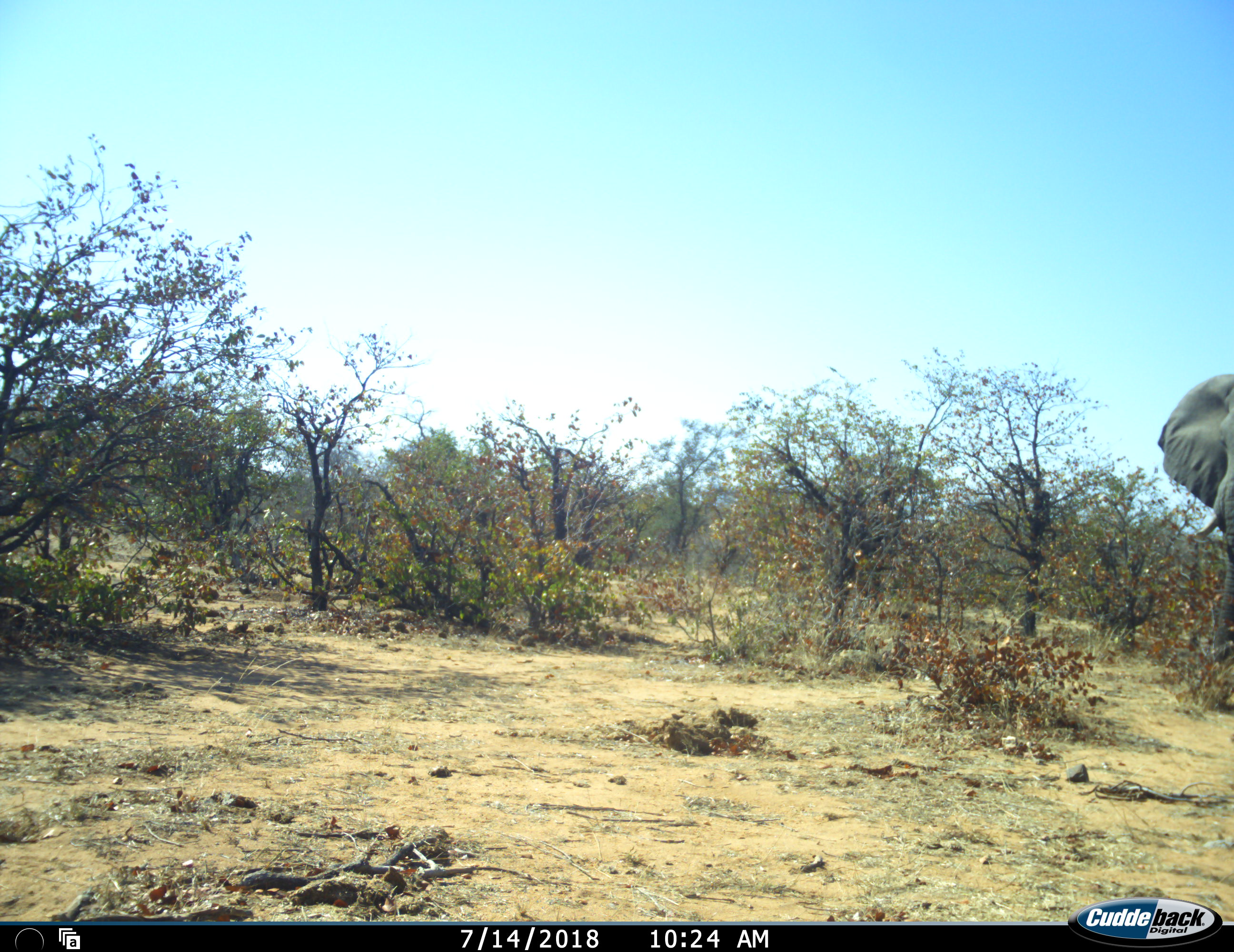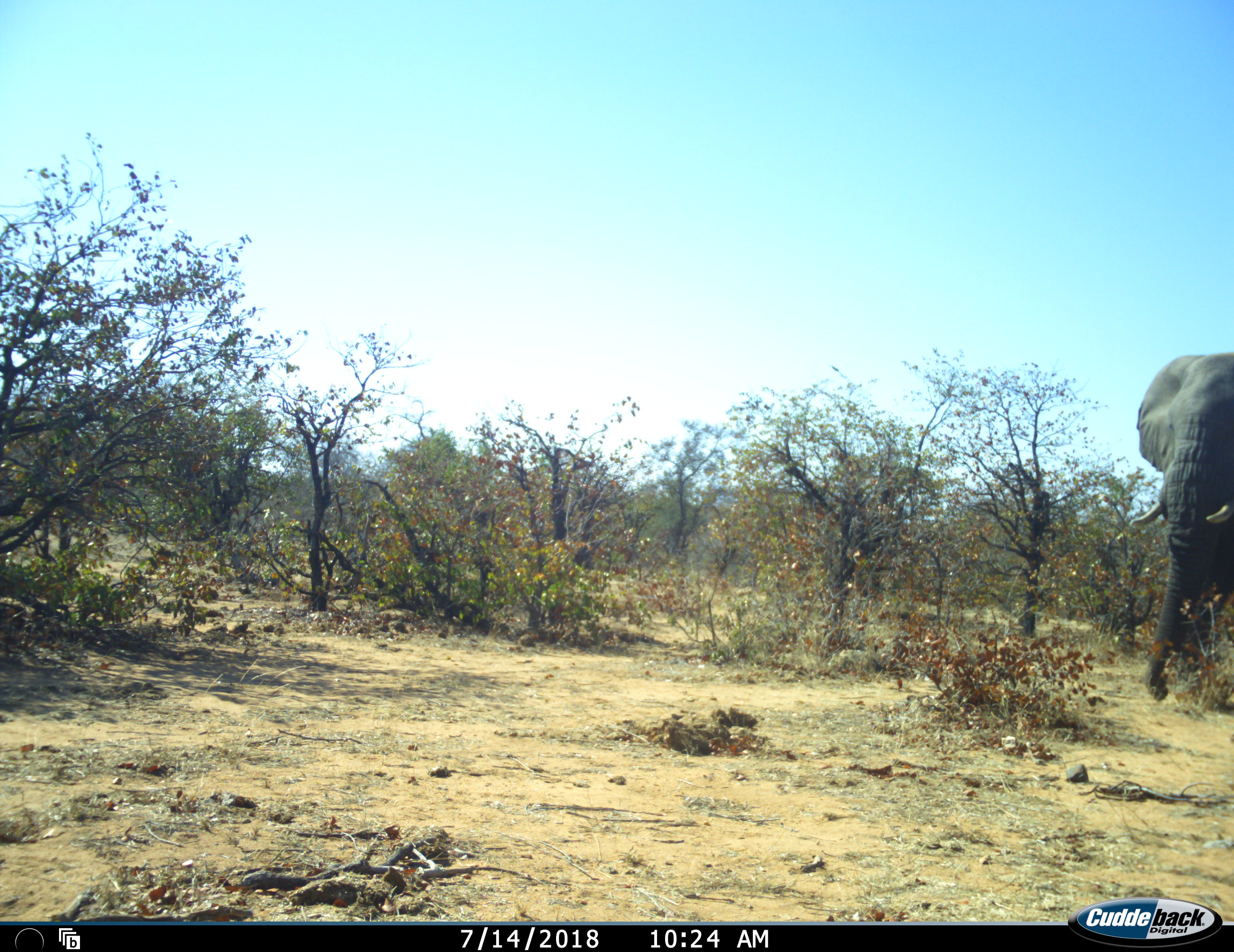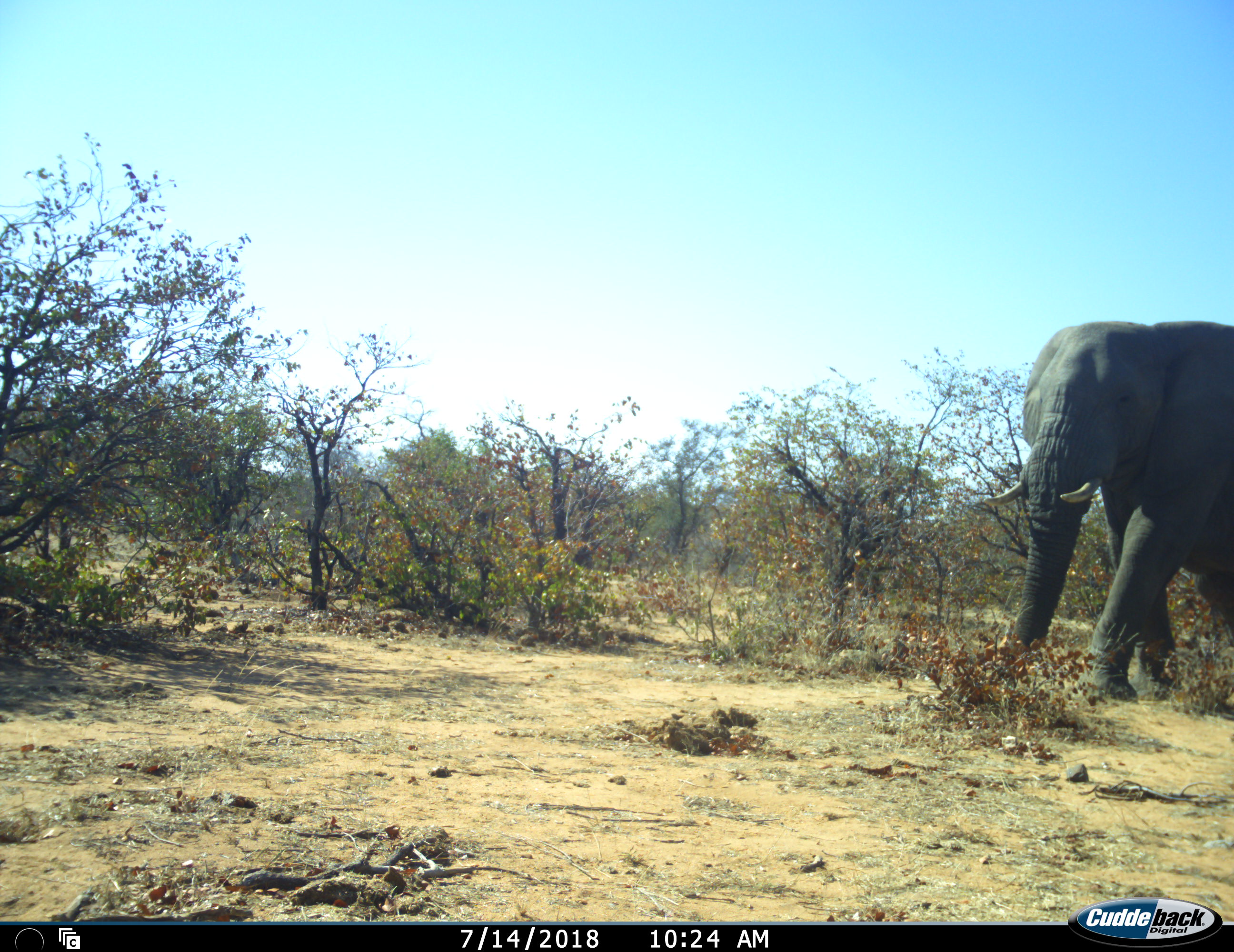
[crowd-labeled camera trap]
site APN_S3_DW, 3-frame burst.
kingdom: Animalia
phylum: Chordata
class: Mammalia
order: Proboscidea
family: Elephantidae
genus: Loxodonta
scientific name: Loxodonta africana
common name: african bush elephant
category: elephant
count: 1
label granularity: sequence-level